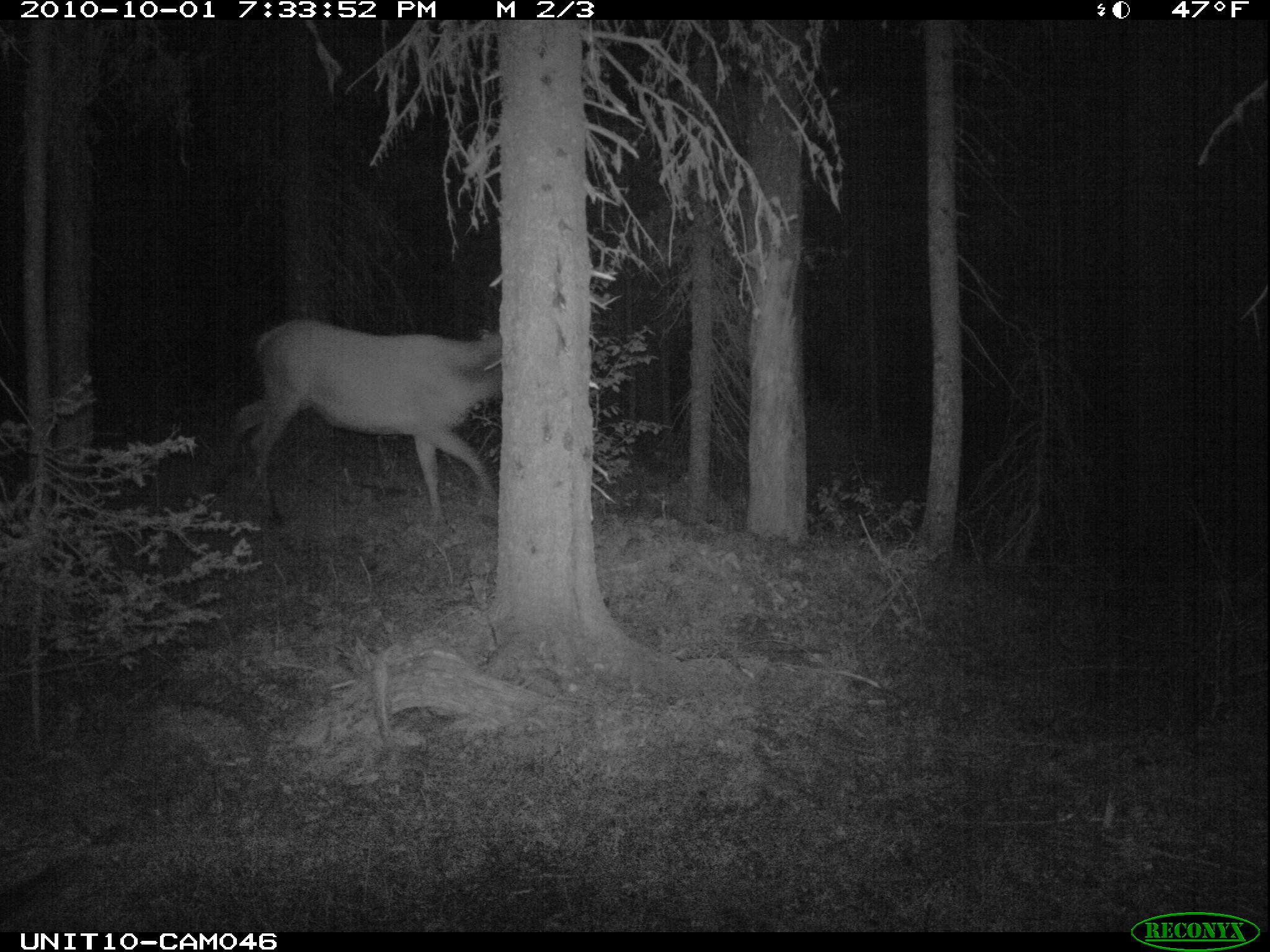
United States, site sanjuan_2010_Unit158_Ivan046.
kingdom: Animalia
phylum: Chordata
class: Mammalia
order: Artiodactyla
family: Cervidae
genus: Cervus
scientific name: Cervus elaphus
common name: red deer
Cervus elaphus (red deer).